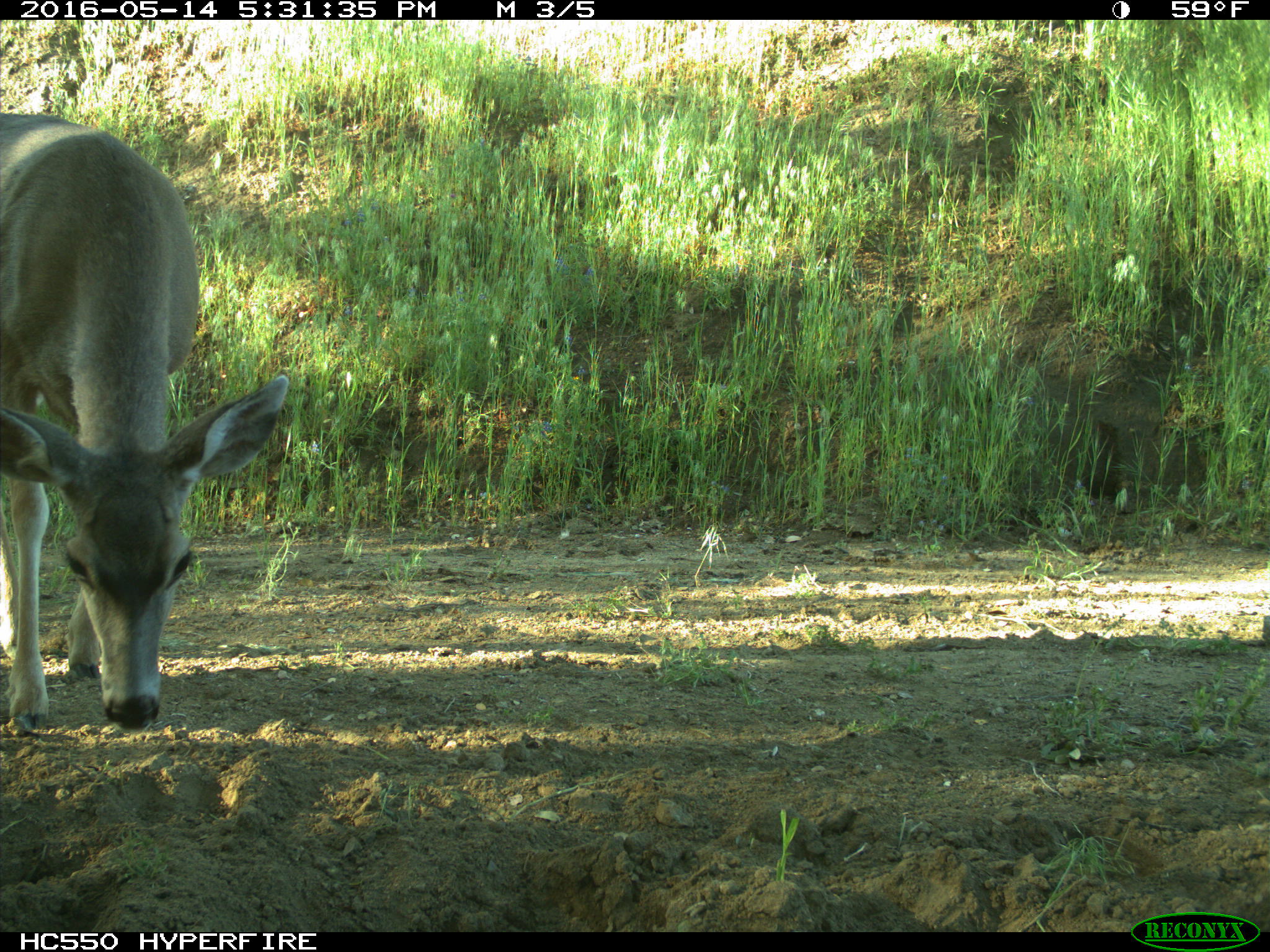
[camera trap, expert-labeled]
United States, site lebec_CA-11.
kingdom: Animalia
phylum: Chordata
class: Mammalia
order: Artiodactyla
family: Cervidae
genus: Odocoileus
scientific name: Odocoileus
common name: deer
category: unidentified deer